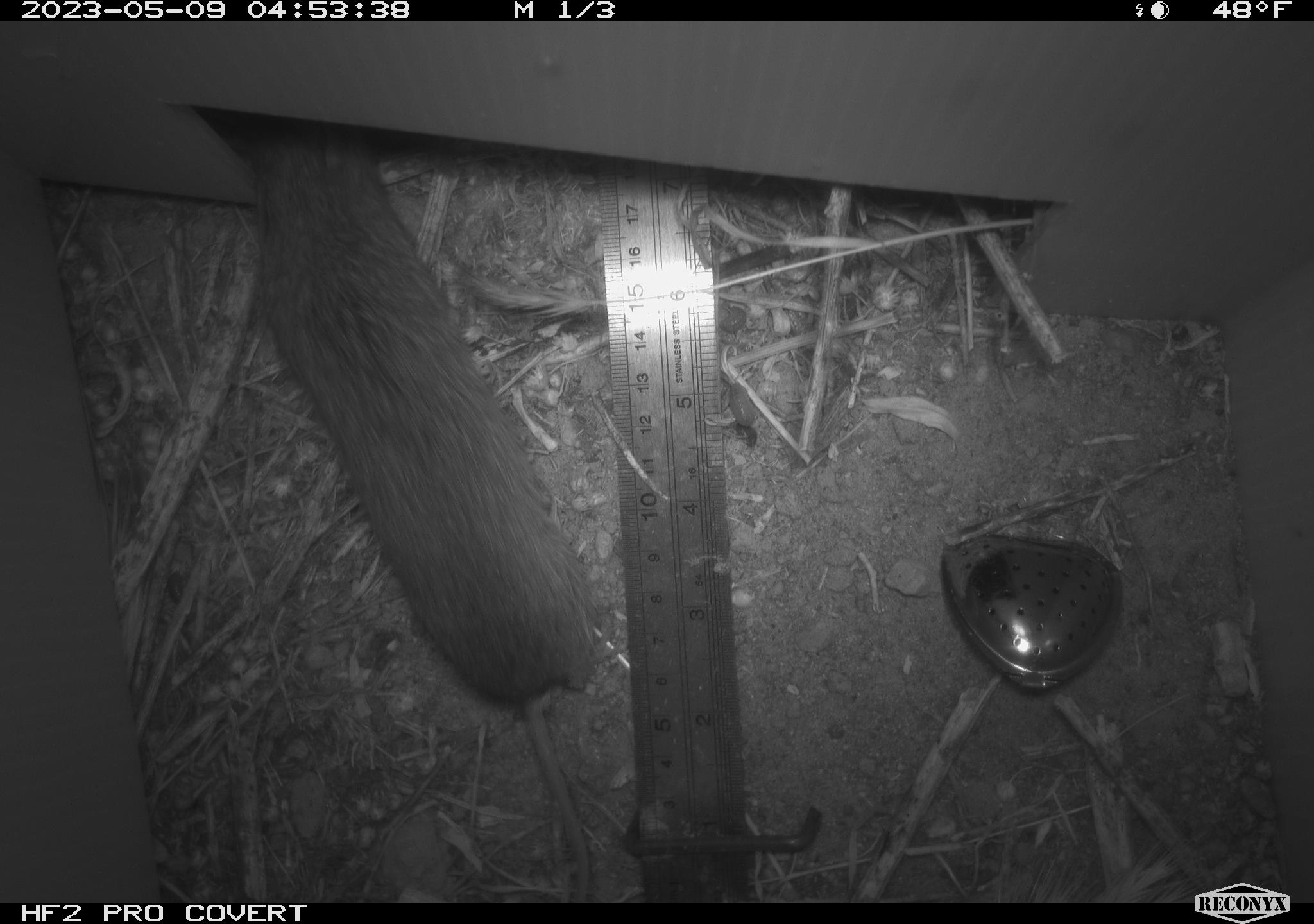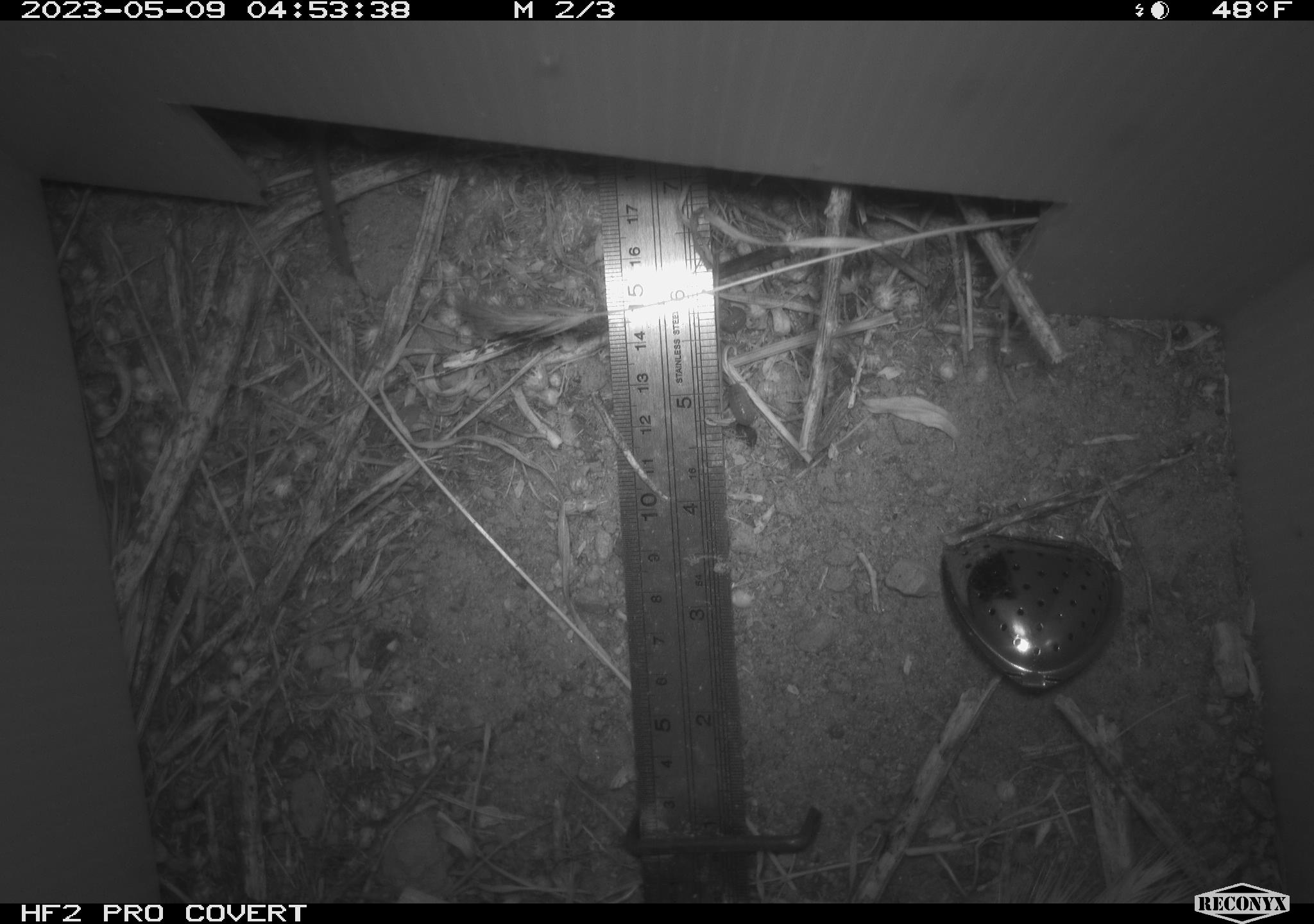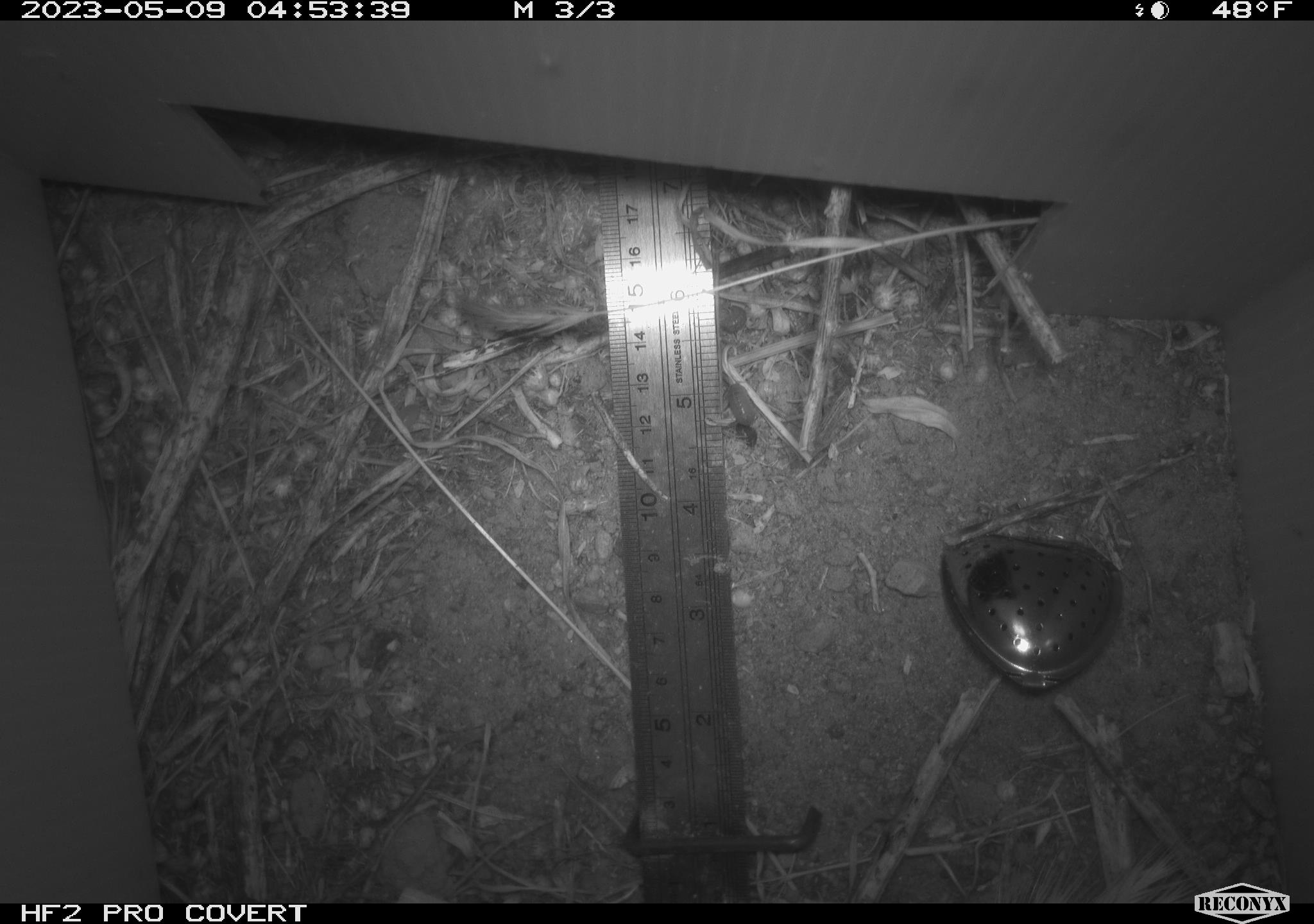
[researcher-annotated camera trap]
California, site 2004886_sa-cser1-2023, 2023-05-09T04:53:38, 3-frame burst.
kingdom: Animalia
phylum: Chordata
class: Mammalia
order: Rodentia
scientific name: Rodentia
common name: rodent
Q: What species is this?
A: Rodent (Rodentia).